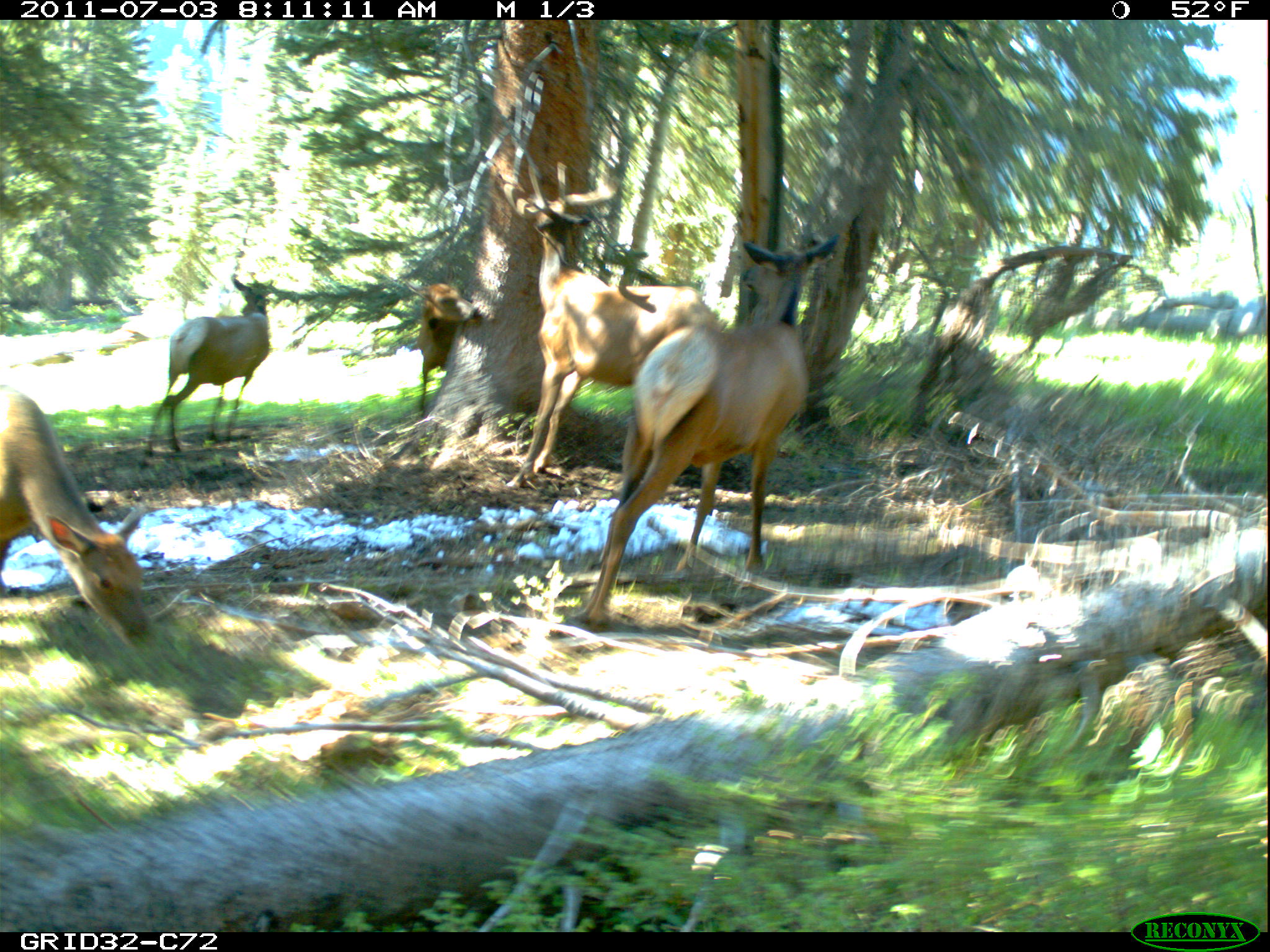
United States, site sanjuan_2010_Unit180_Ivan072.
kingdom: Animalia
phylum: Chordata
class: Mammalia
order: Artiodactyla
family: Cervidae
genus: Cervus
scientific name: Cervus elaphus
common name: red deer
Cervus elaphus (red deer).